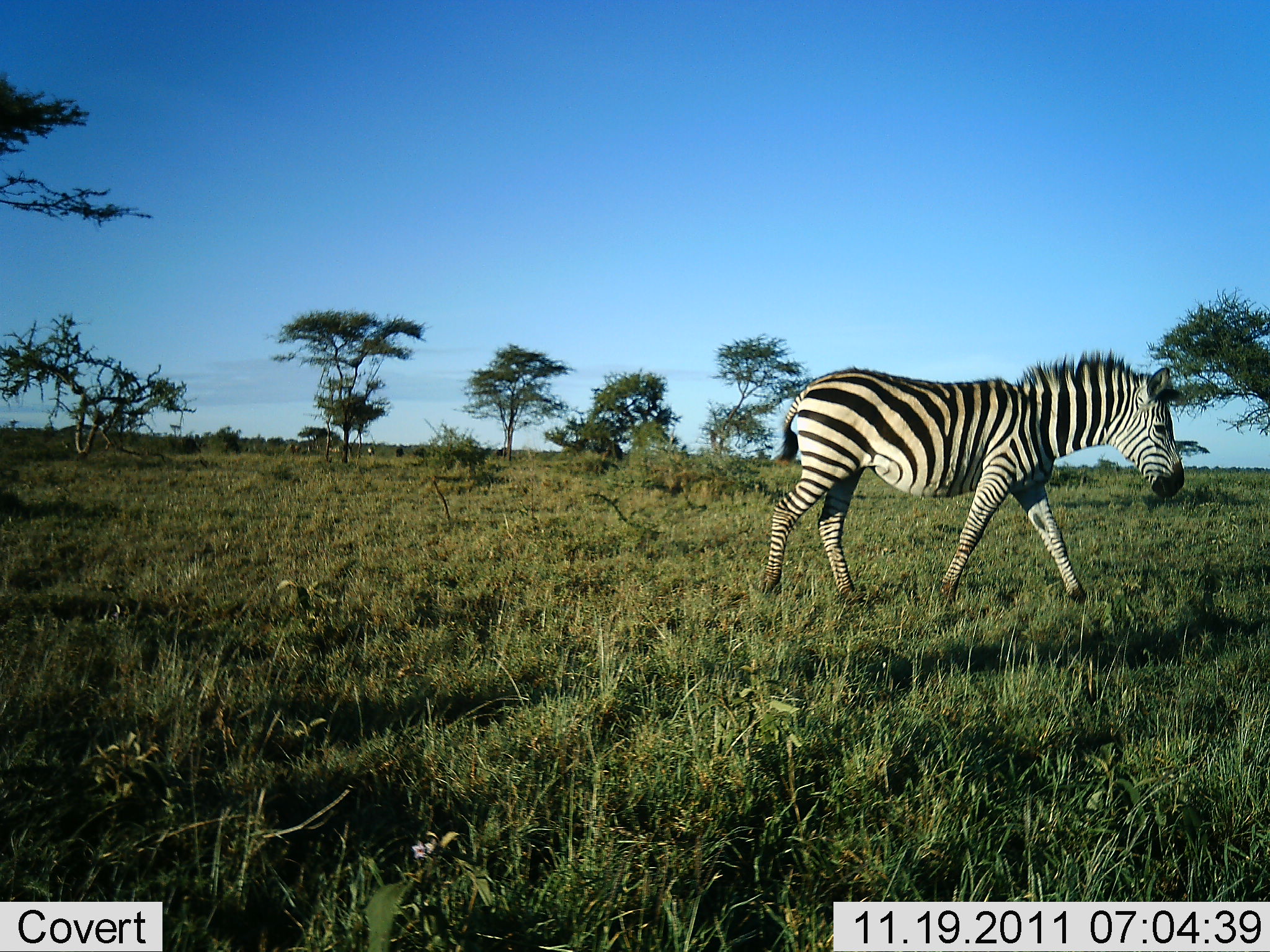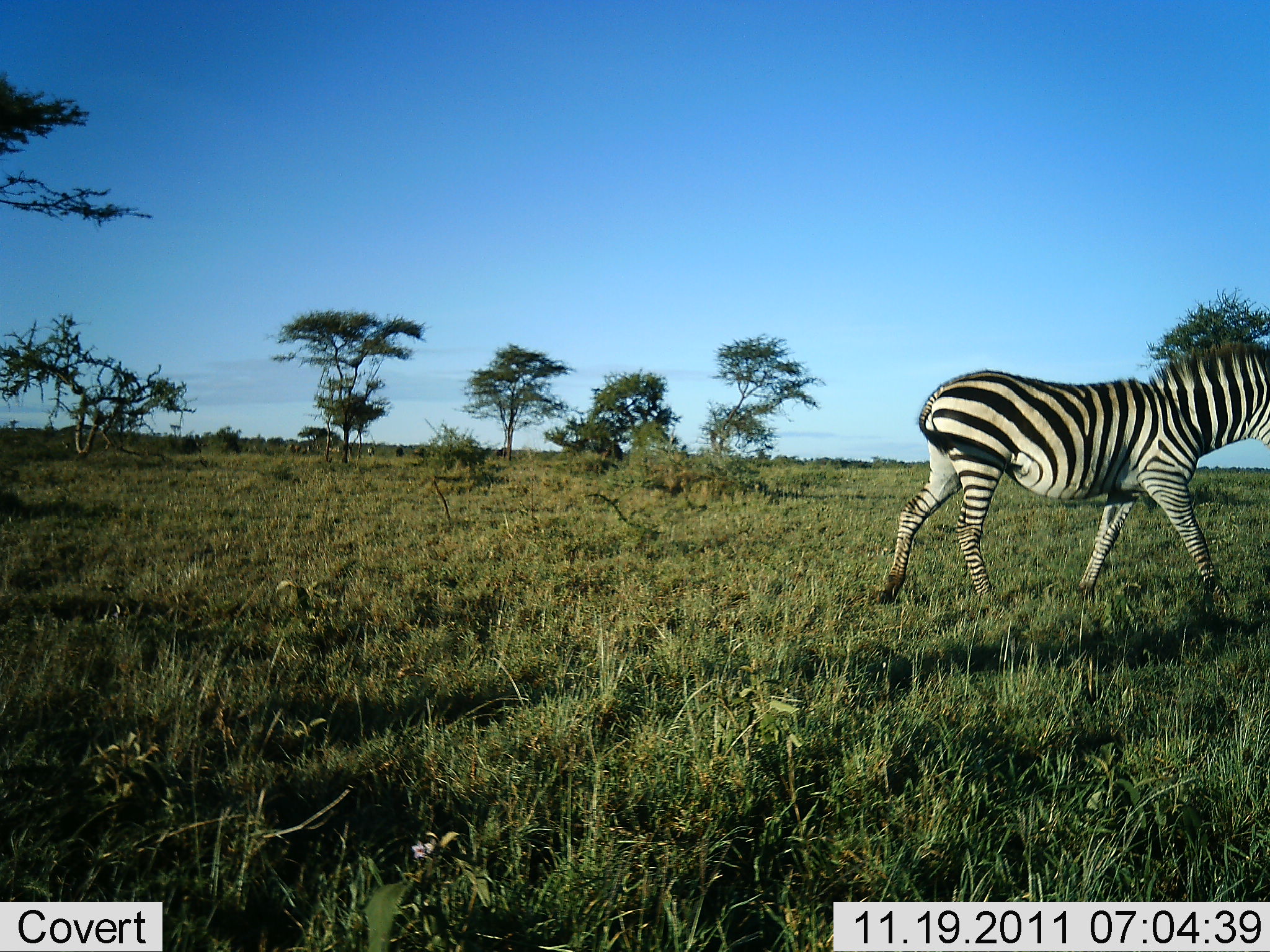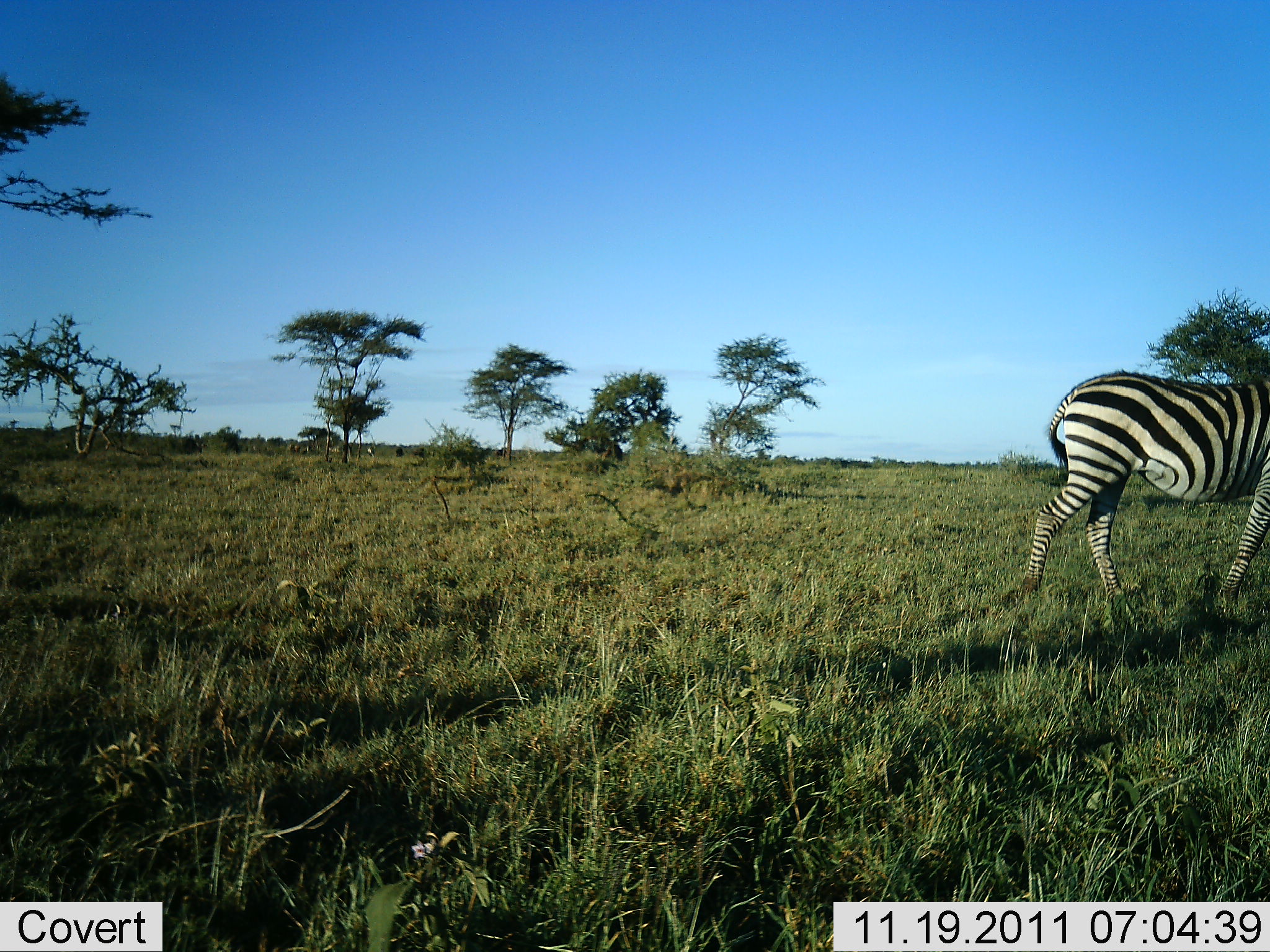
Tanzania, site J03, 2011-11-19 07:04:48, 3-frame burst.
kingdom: Animalia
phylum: Chordata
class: Mammalia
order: Perissodactyla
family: Equidae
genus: Equus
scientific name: Equus quagga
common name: plains zebra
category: zebra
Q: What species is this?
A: Zebra (plains zebra) (Equus quagga).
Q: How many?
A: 1.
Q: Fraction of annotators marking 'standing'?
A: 0%.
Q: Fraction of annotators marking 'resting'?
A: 0%.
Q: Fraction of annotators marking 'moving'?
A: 100%.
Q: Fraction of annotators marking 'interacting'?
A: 0%.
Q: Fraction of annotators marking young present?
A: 0%.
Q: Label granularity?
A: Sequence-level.